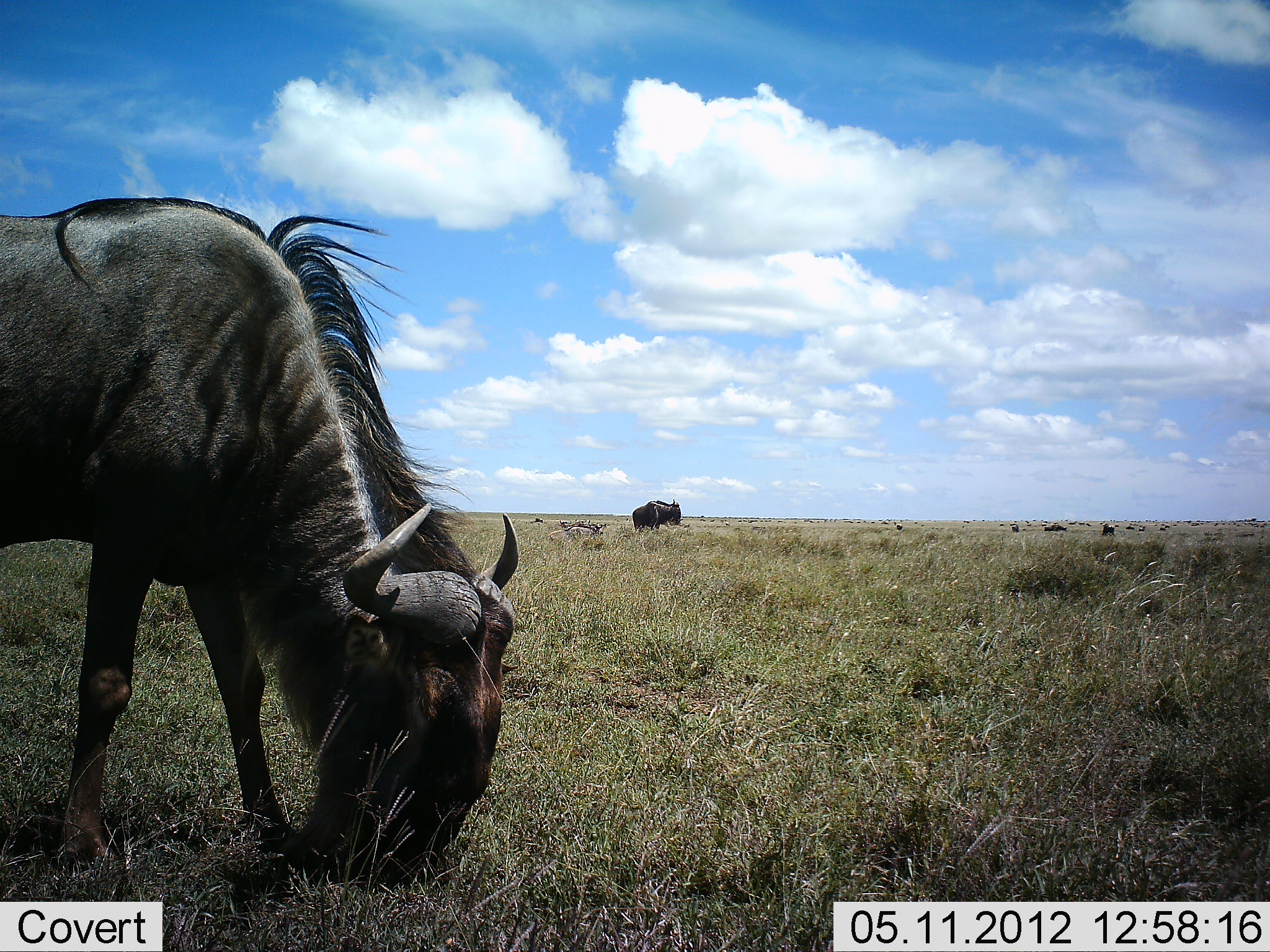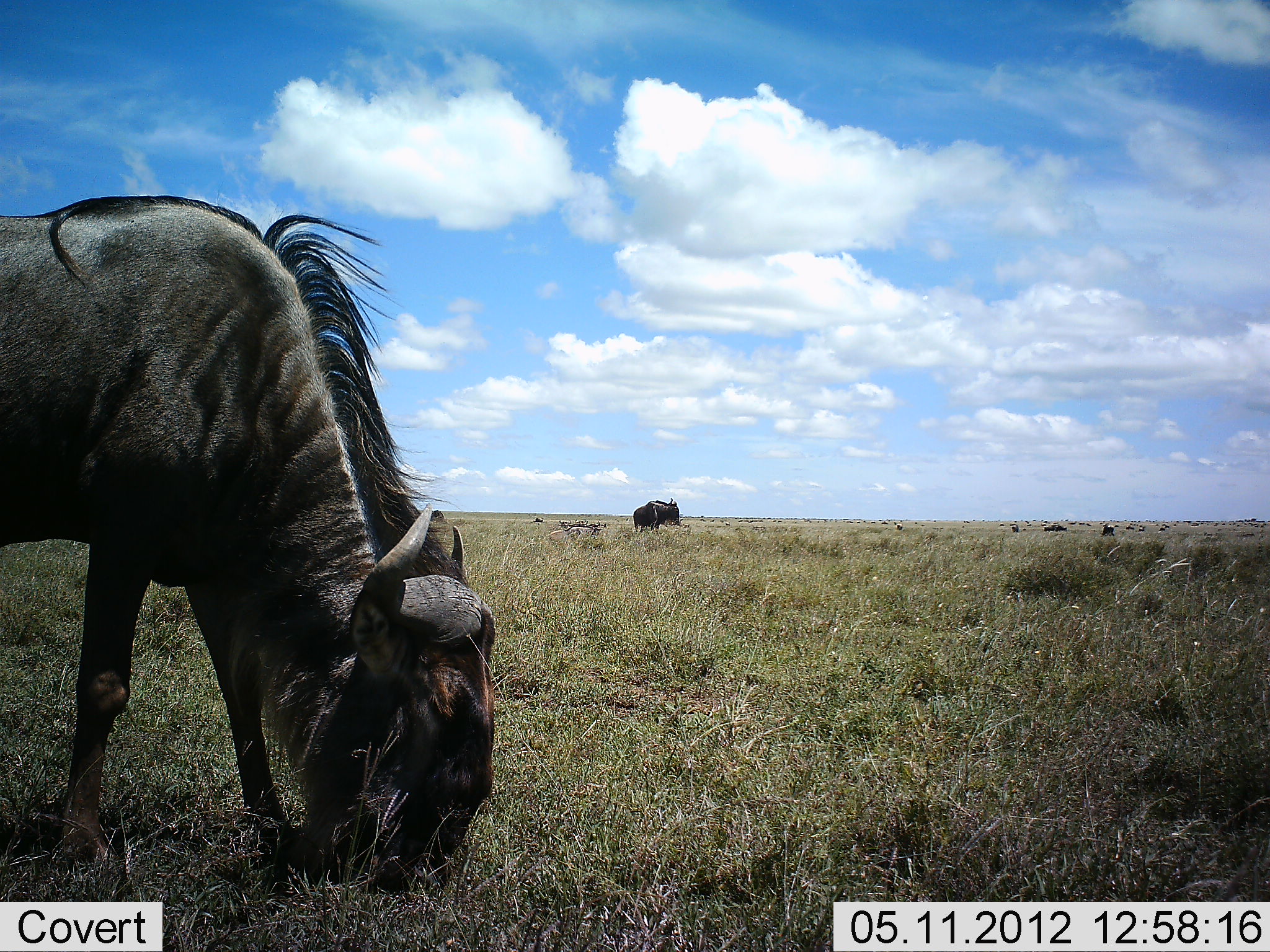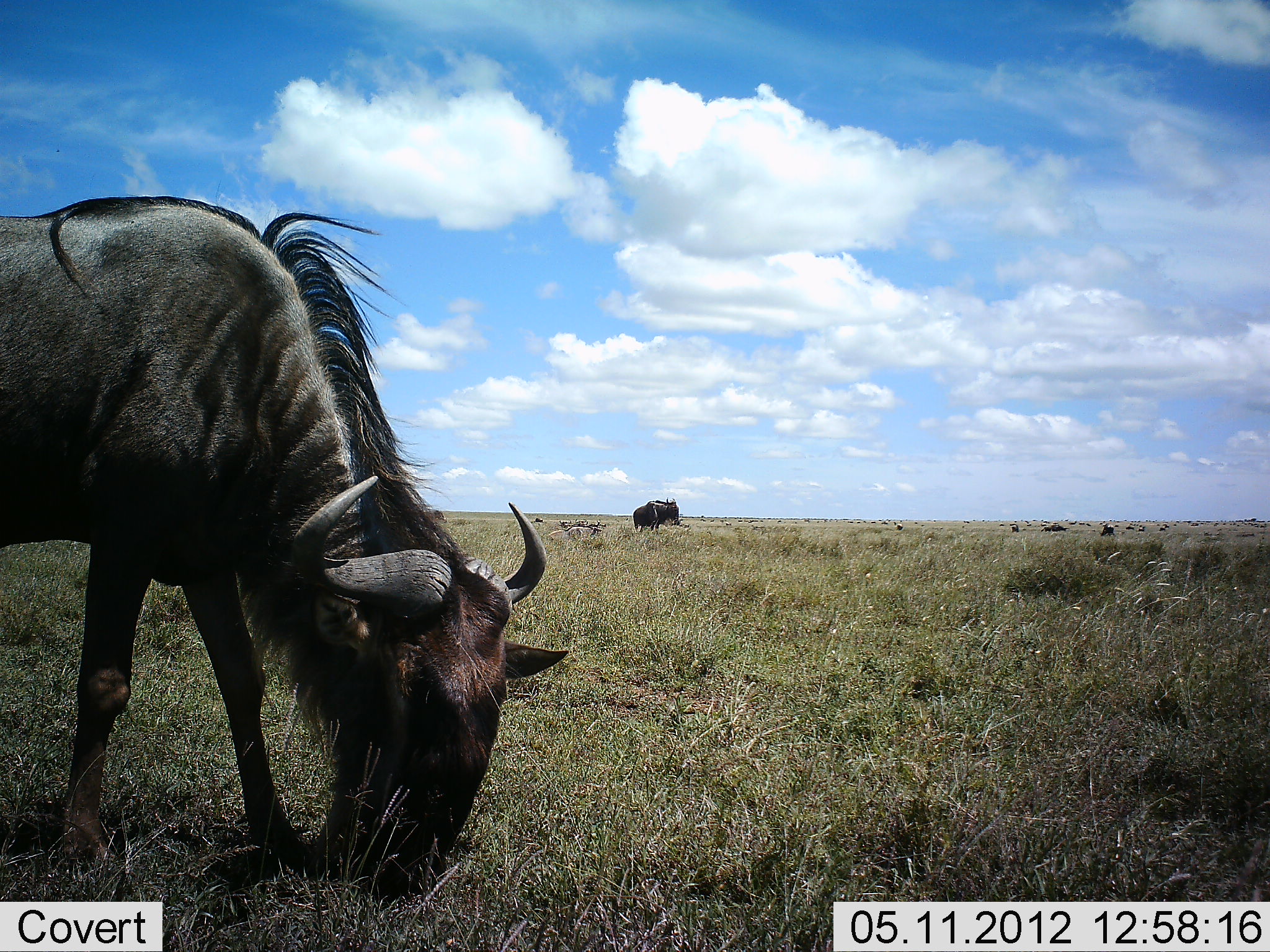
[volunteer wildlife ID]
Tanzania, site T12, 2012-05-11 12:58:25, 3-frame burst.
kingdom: Animalia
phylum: Chordata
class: Mammalia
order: Artiodactyla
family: Bovidae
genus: Connochaetes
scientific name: Connochaetes taurinus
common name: blue wildebeest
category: wildebeest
Wildebeest (blue wildebeest) (Connochaetes taurinus), count 3. Behavior (volunteer vote fractions): standing 30%, resting 0%, moving 10%, interacting 0%. Young present (vote fraction): 0%. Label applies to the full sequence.